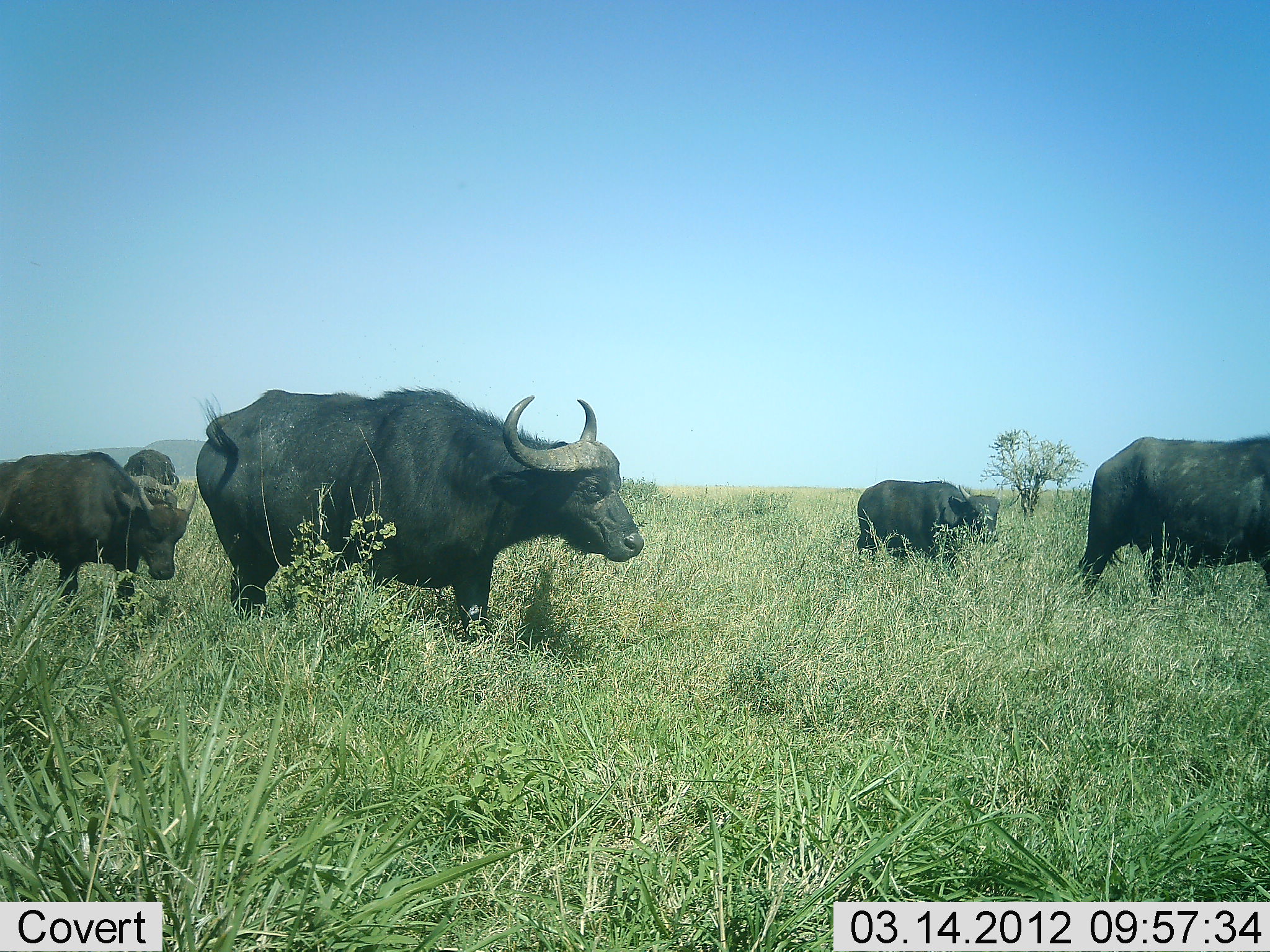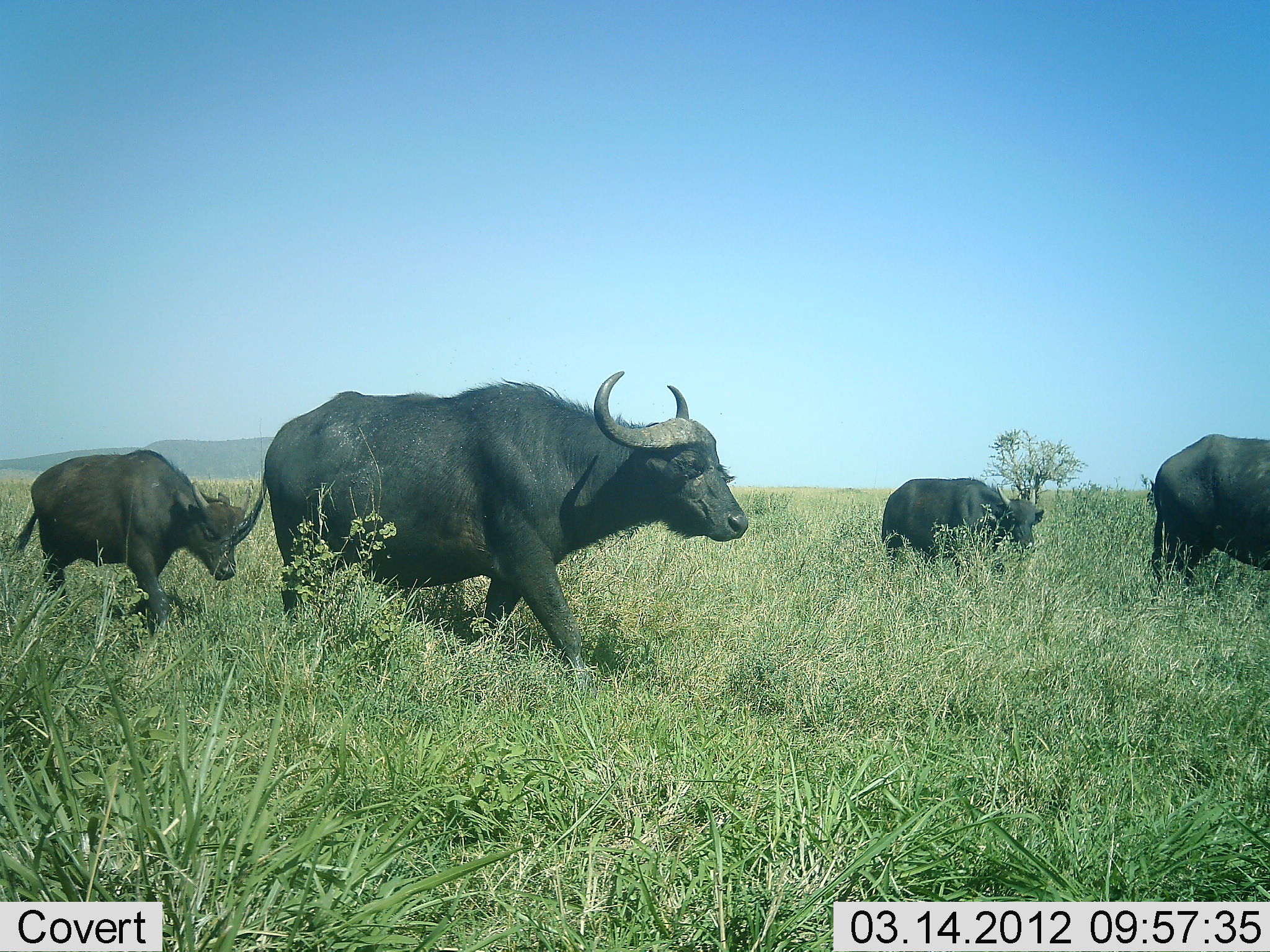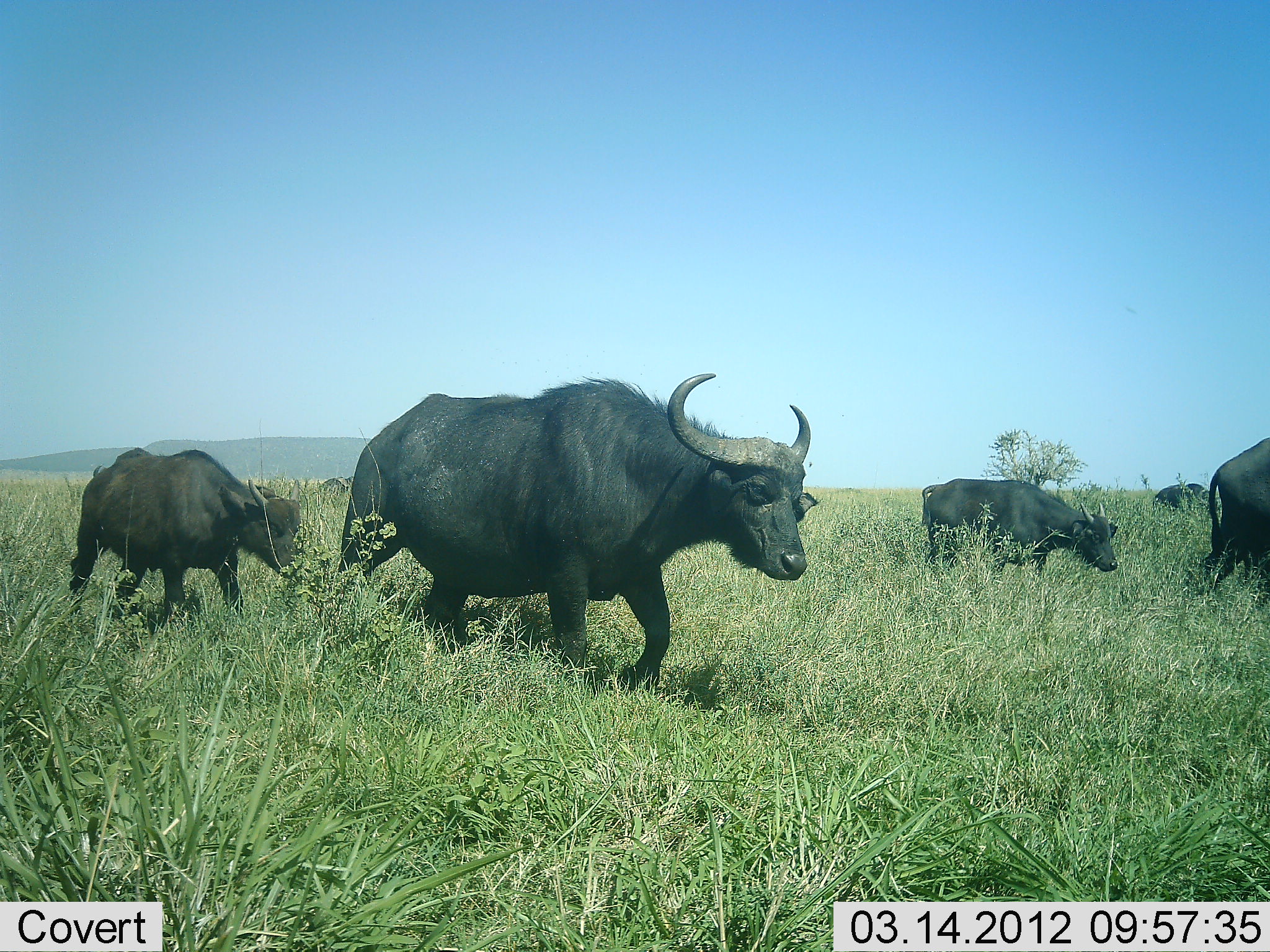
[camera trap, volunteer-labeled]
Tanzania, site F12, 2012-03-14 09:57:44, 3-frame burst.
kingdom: Animalia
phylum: Chordata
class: Mammalia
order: Artiodactyla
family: Bovidae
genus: Syncerus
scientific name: Syncerus caffer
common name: cape buffalo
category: buffalo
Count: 5.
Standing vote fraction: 19%.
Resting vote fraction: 0%.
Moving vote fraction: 100%.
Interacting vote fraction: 0%.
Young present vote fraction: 54%.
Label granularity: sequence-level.